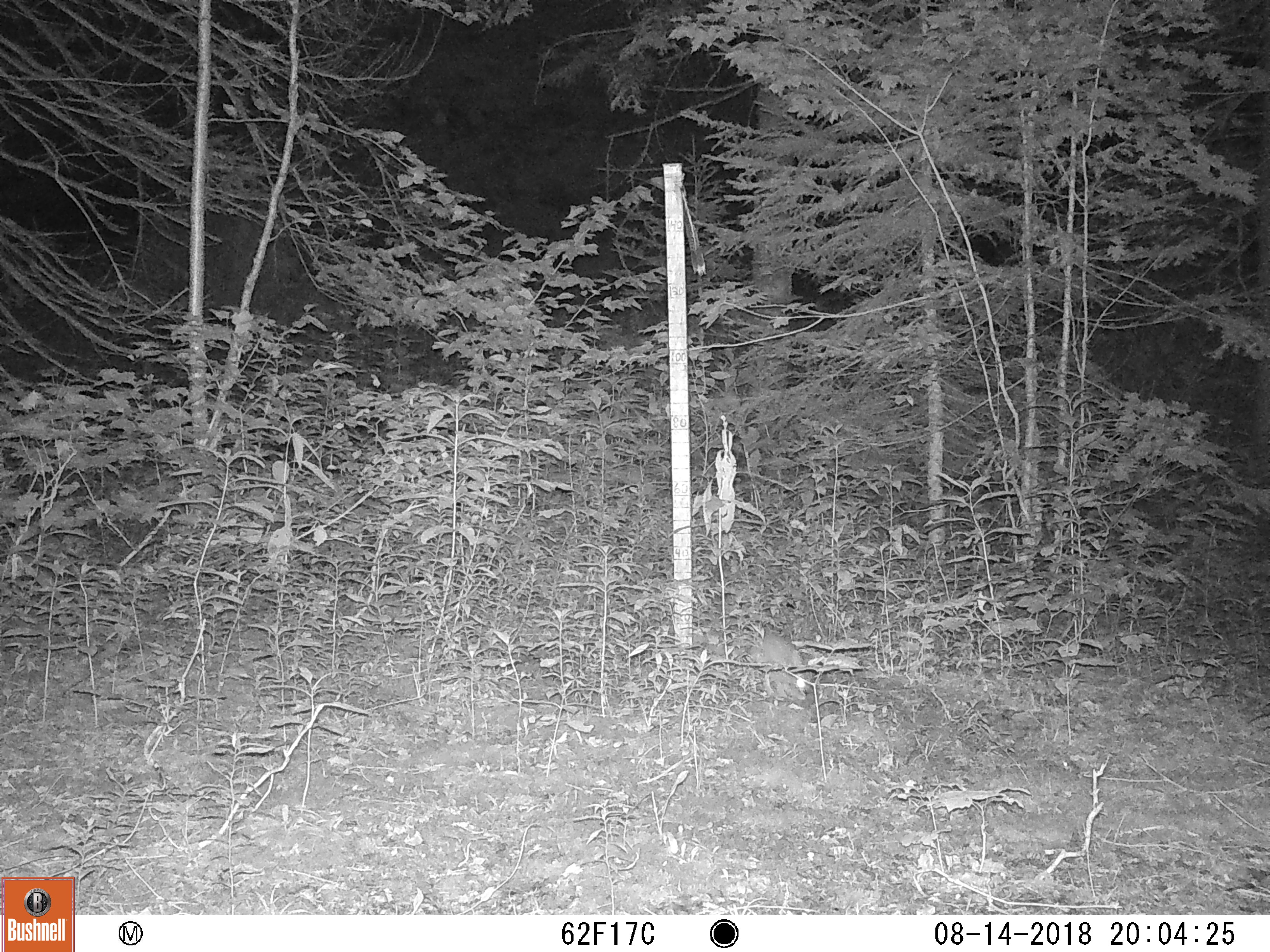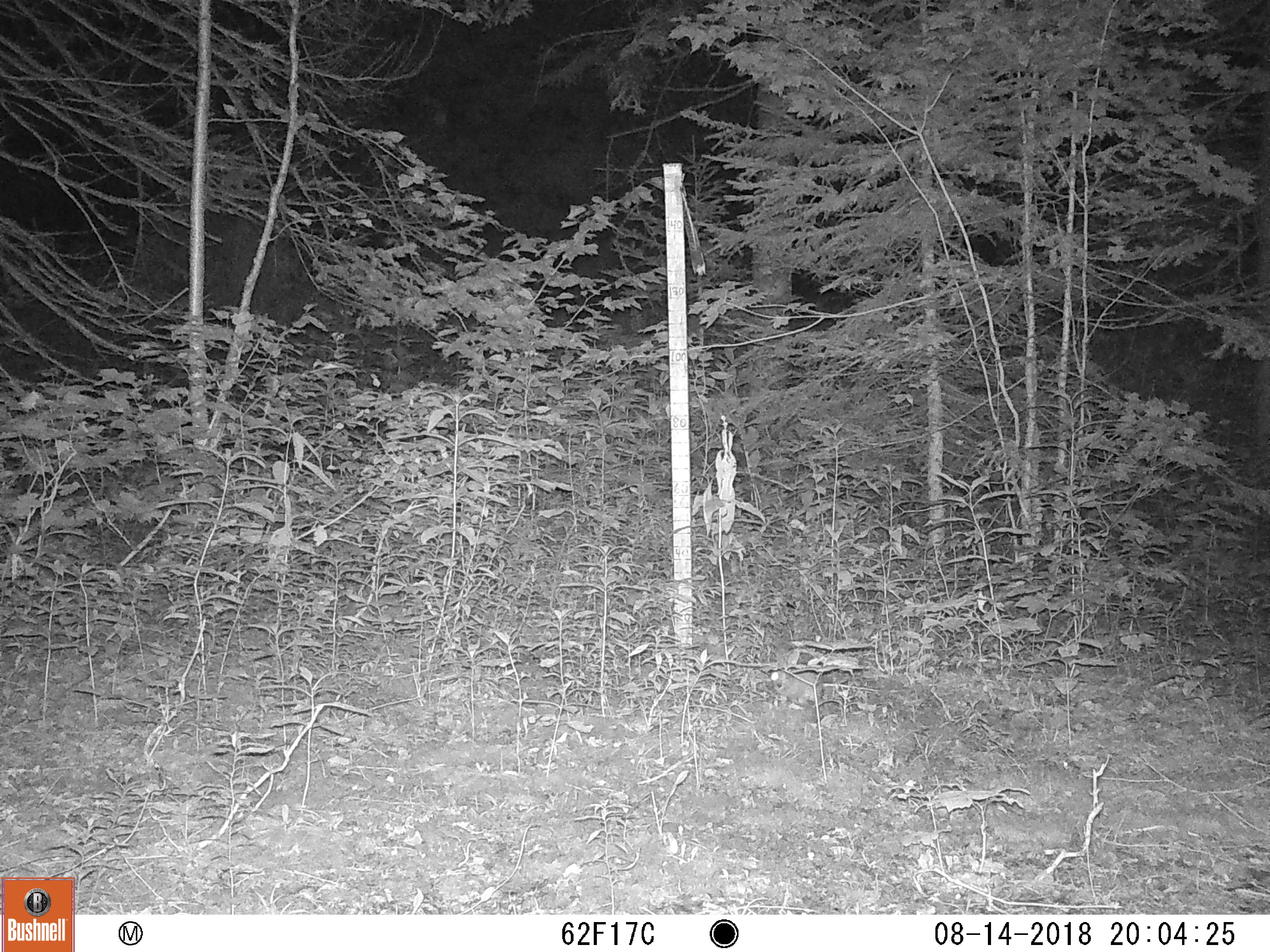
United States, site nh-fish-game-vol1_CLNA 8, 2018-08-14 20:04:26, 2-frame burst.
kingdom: Animalia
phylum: Chordata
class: Mammalia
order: Lagomorpha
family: Leporidae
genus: Lepus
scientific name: Lepus americanus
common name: snowshoe hare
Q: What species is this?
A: Snowshoe hare (Lepus americanus).